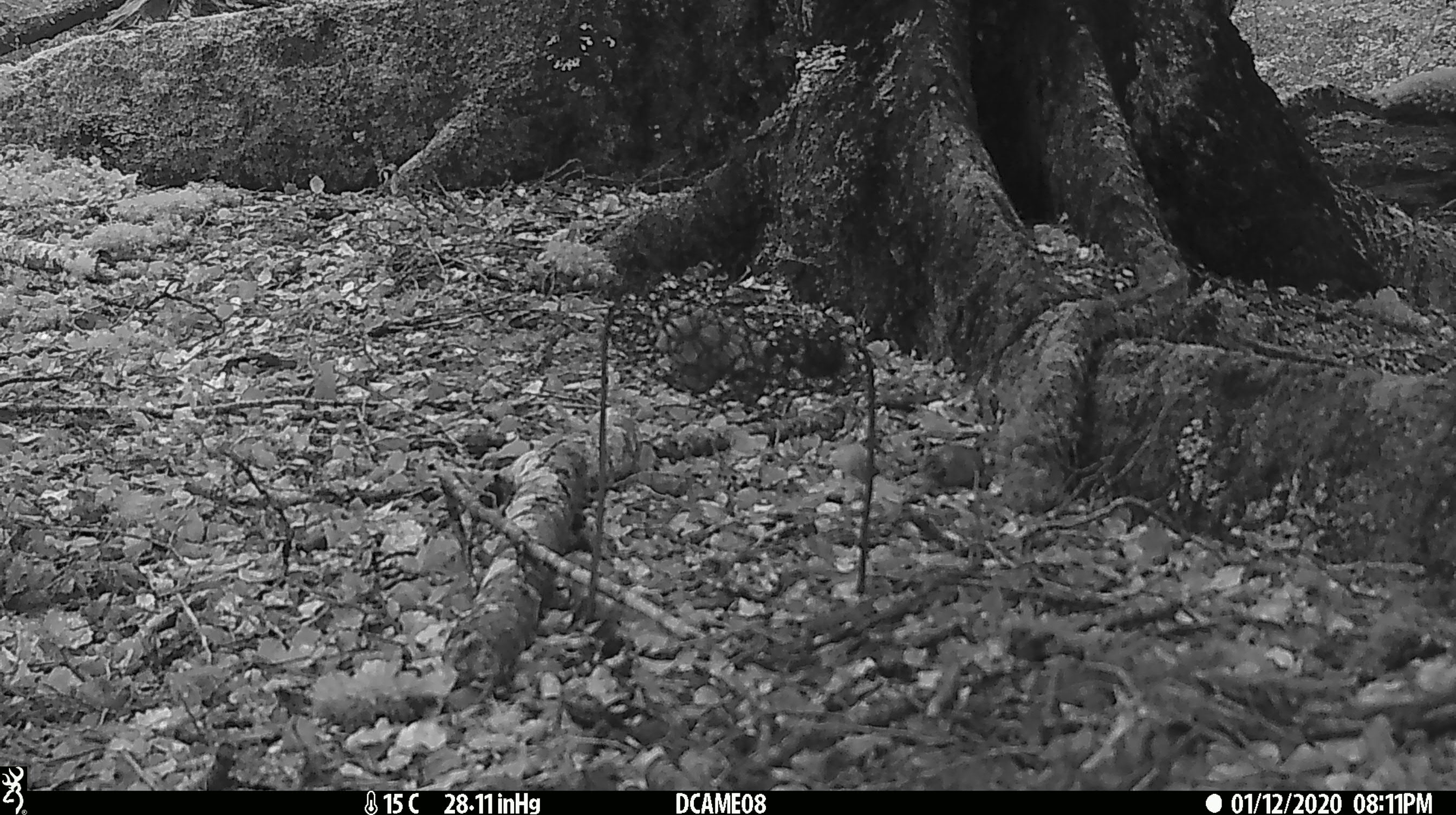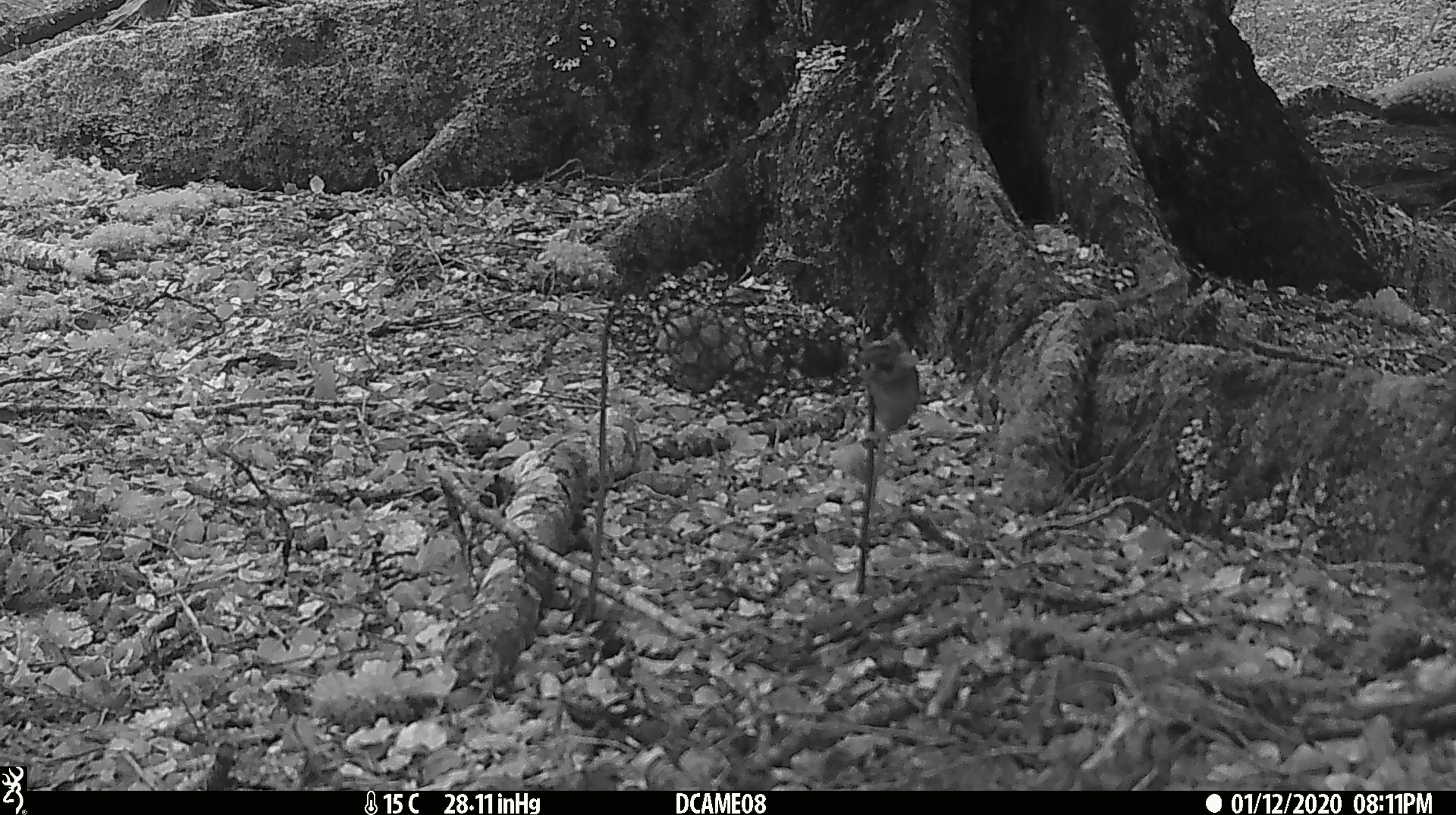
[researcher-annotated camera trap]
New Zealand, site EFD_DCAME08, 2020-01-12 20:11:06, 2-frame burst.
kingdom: Animalia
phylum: Chordata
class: Mammalia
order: Rodentia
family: Muridae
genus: Mus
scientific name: Mus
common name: mouse